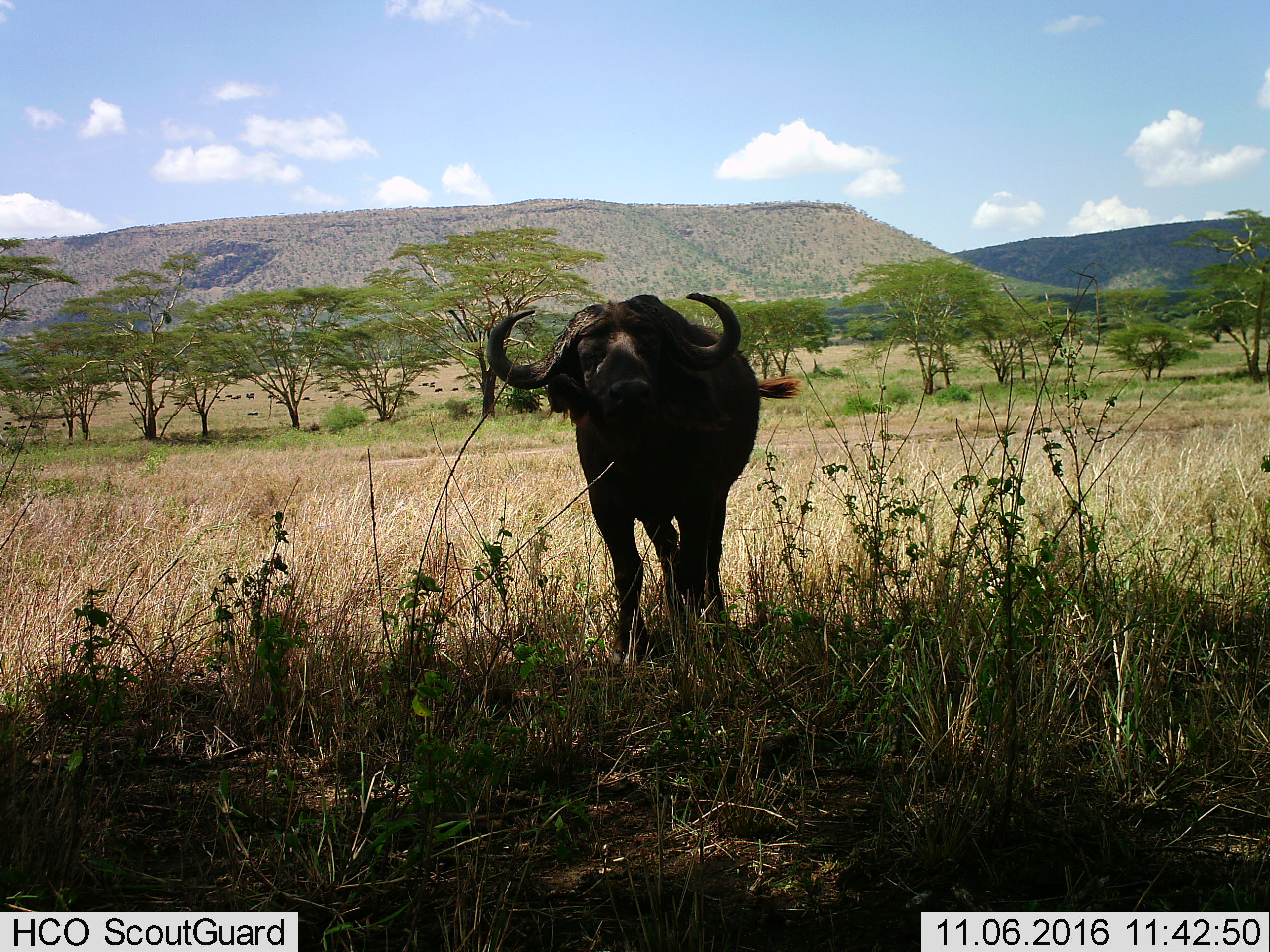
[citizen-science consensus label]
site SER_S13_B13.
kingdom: Animalia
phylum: Chordata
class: Mammalia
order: Artiodactyla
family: Bovidae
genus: Syncerus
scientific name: Syncerus caffer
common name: african buffalo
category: buffalo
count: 1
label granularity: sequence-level